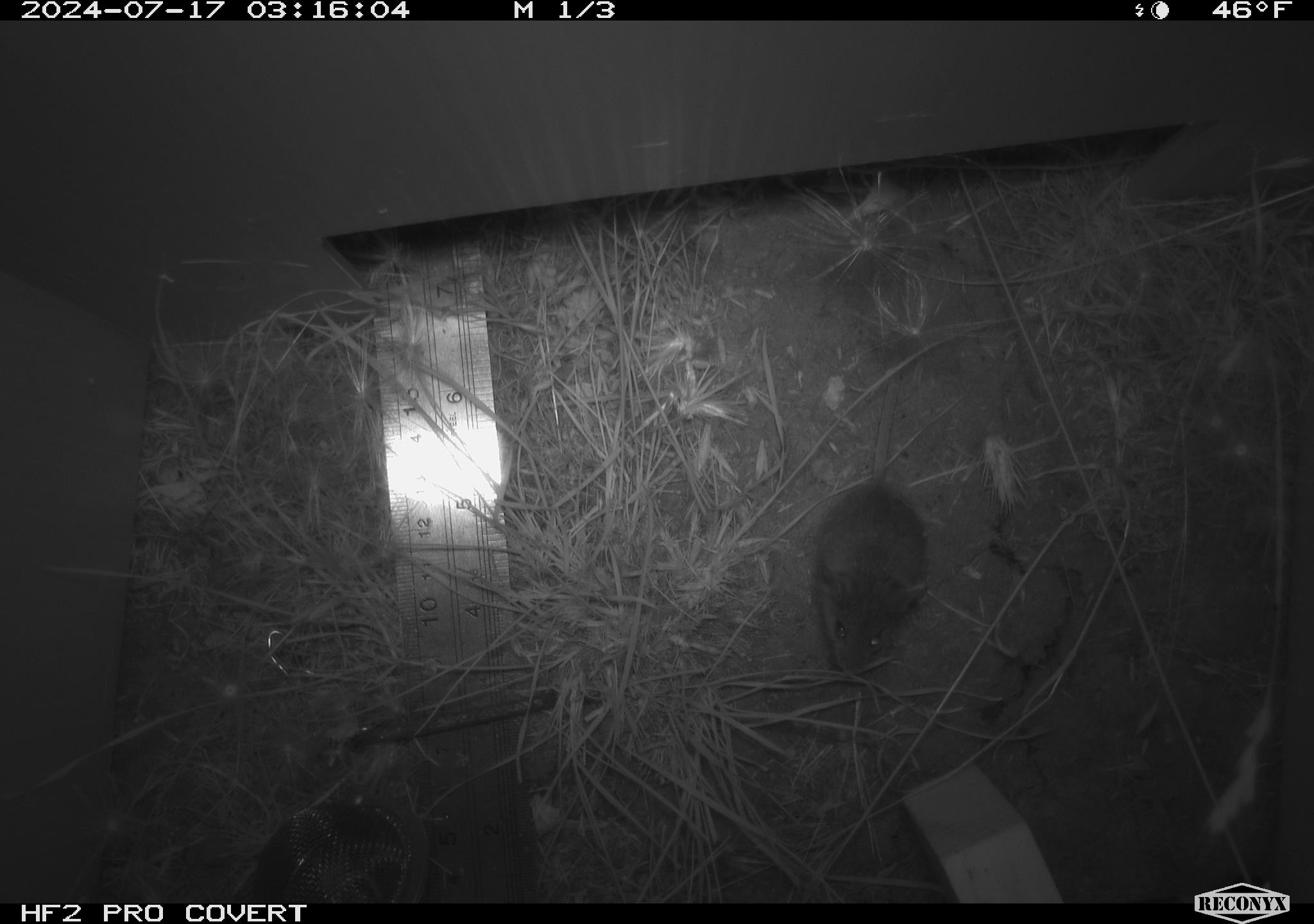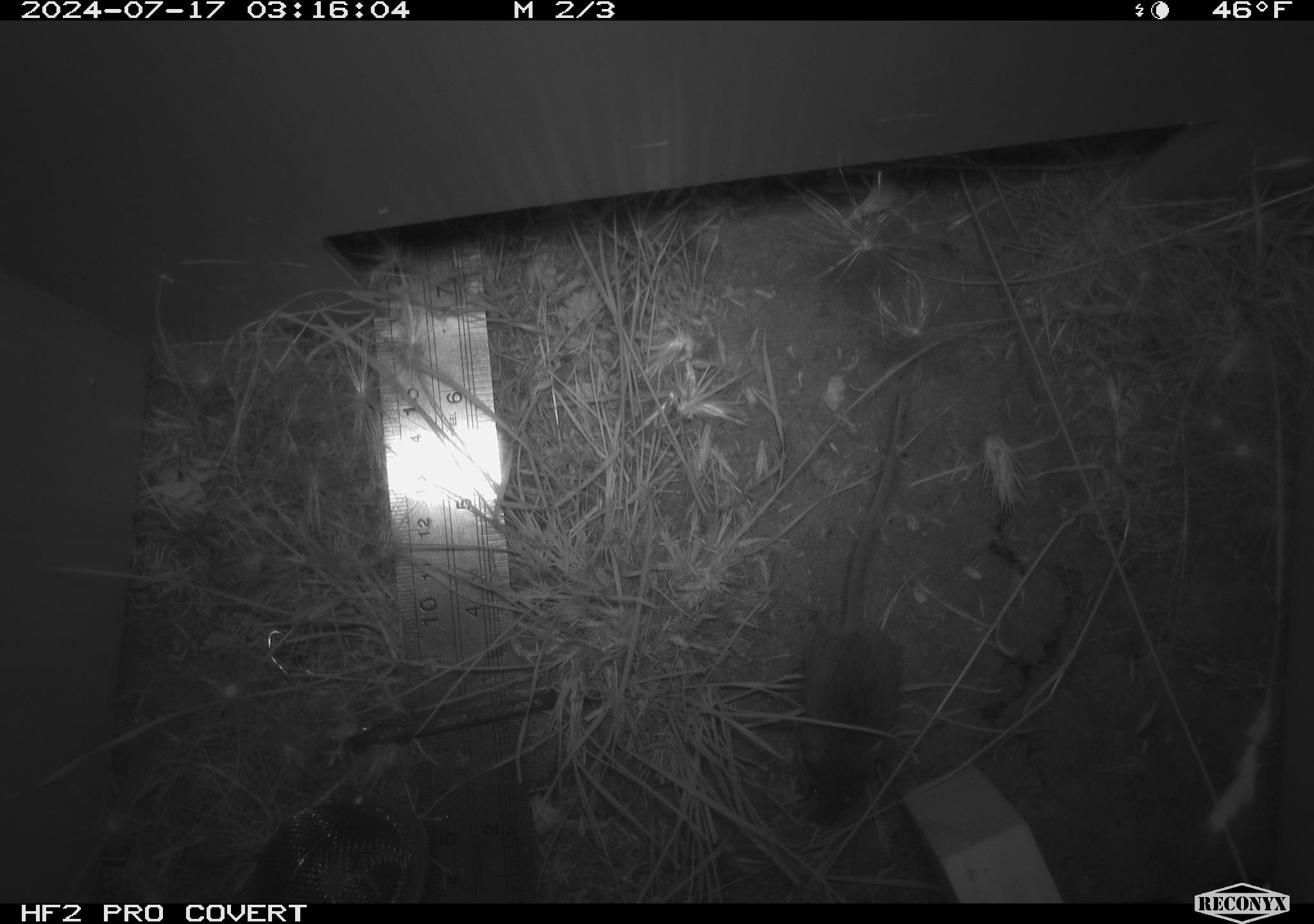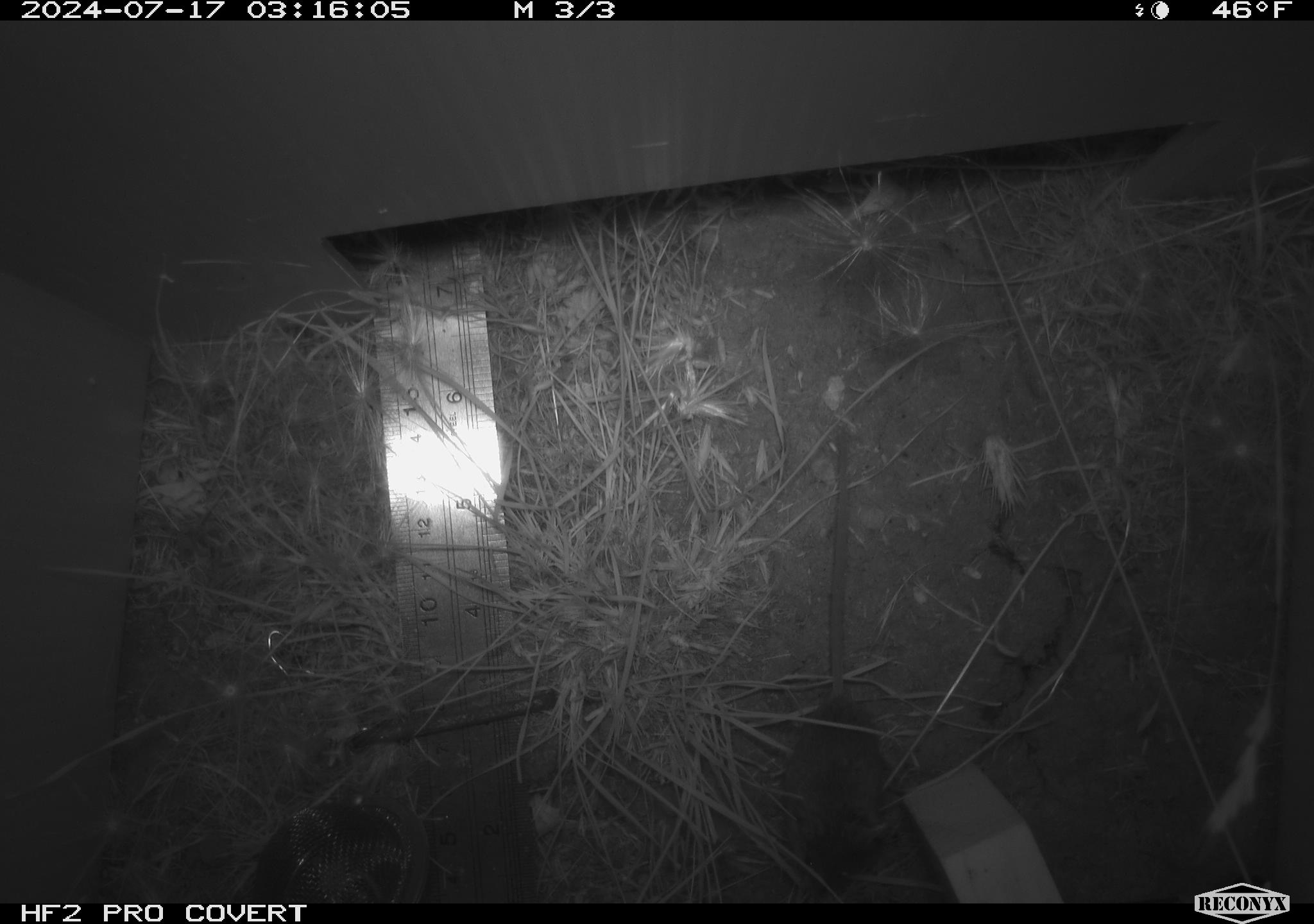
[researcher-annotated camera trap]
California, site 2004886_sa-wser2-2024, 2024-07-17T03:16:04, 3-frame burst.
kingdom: Animalia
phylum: Chordata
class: Mammalia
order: Rodentia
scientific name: Rodentia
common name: mouse species